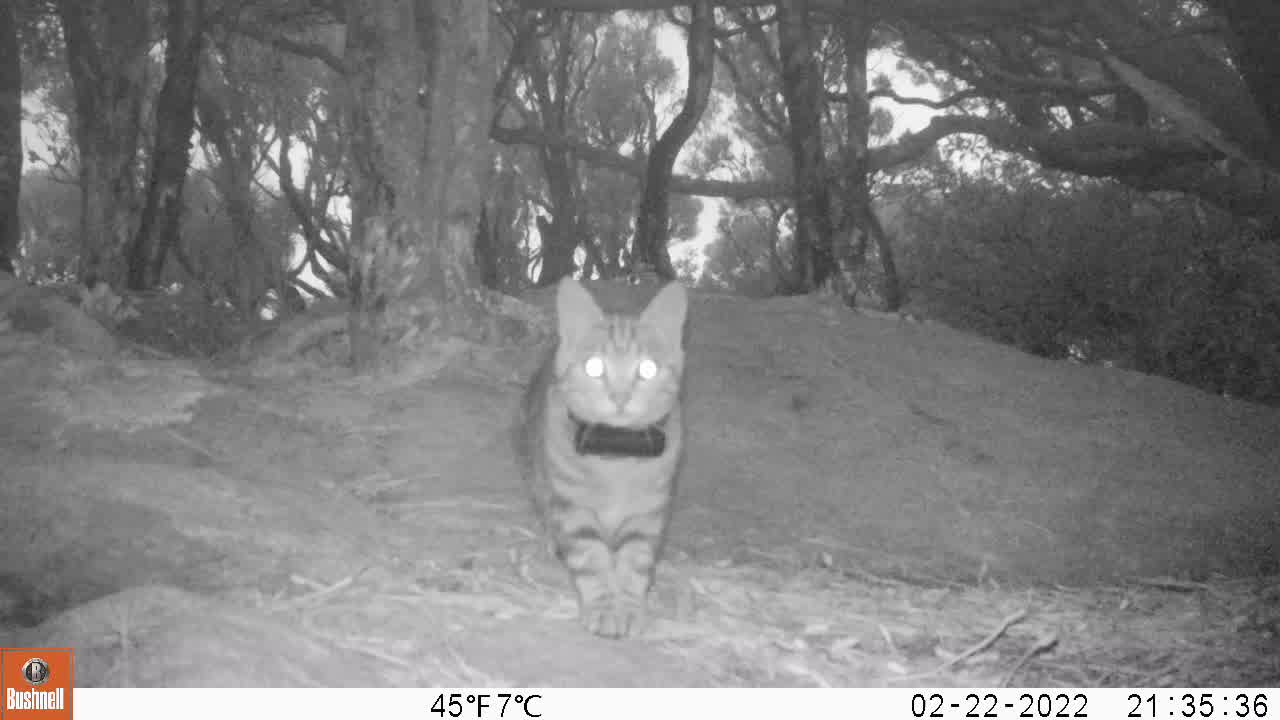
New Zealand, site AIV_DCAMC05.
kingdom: Animalia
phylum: Chordata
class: Mammalia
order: Carnivora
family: Felidae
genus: Felis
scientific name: Felis catus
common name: domestic cat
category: cat